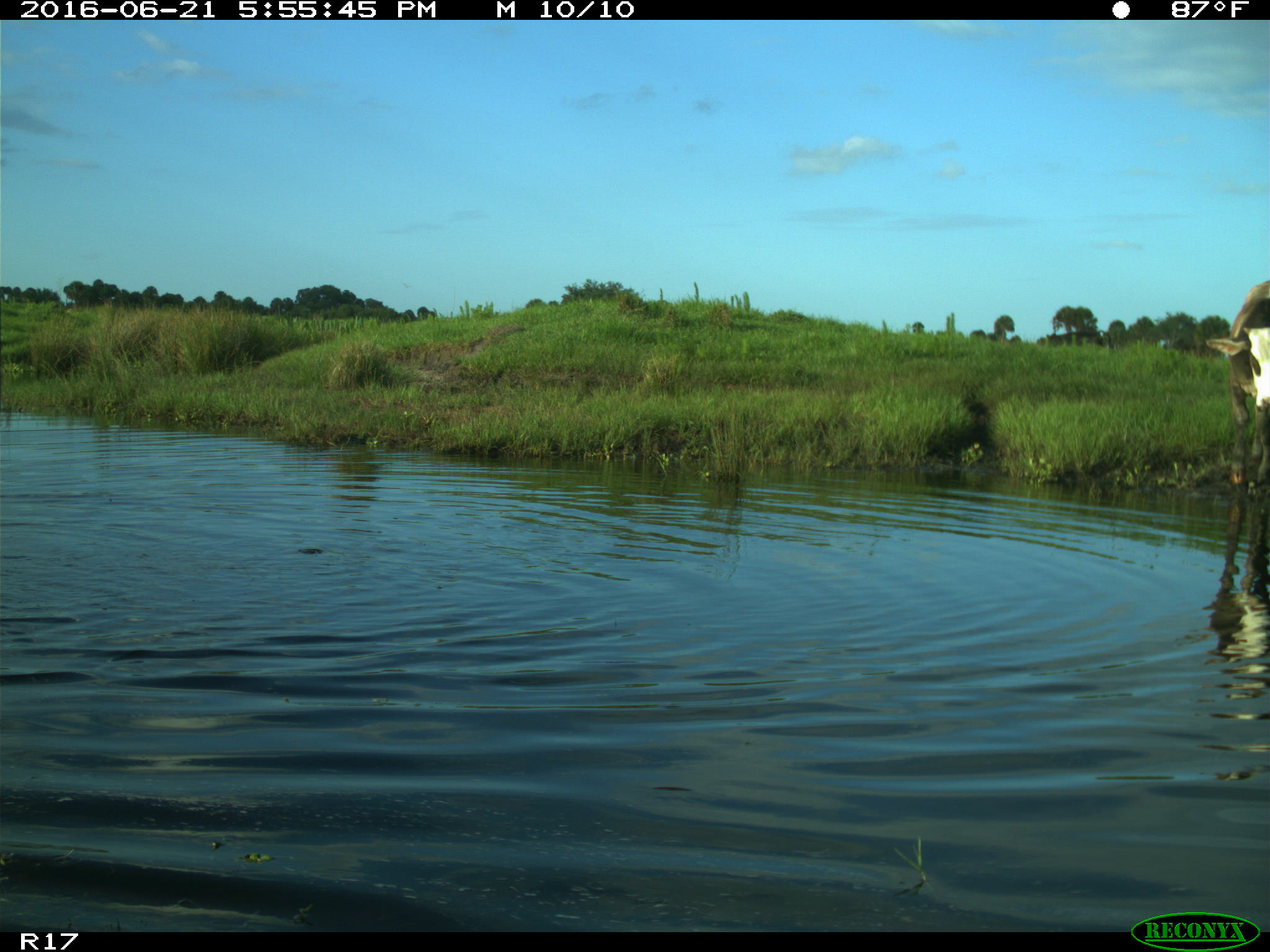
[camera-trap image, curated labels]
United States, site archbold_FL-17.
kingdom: Animalia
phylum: Chordata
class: Mammalia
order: Artiodactyla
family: Bovidae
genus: Bos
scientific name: Bos taurus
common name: domestic cow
Bos taurus (domestic cow).